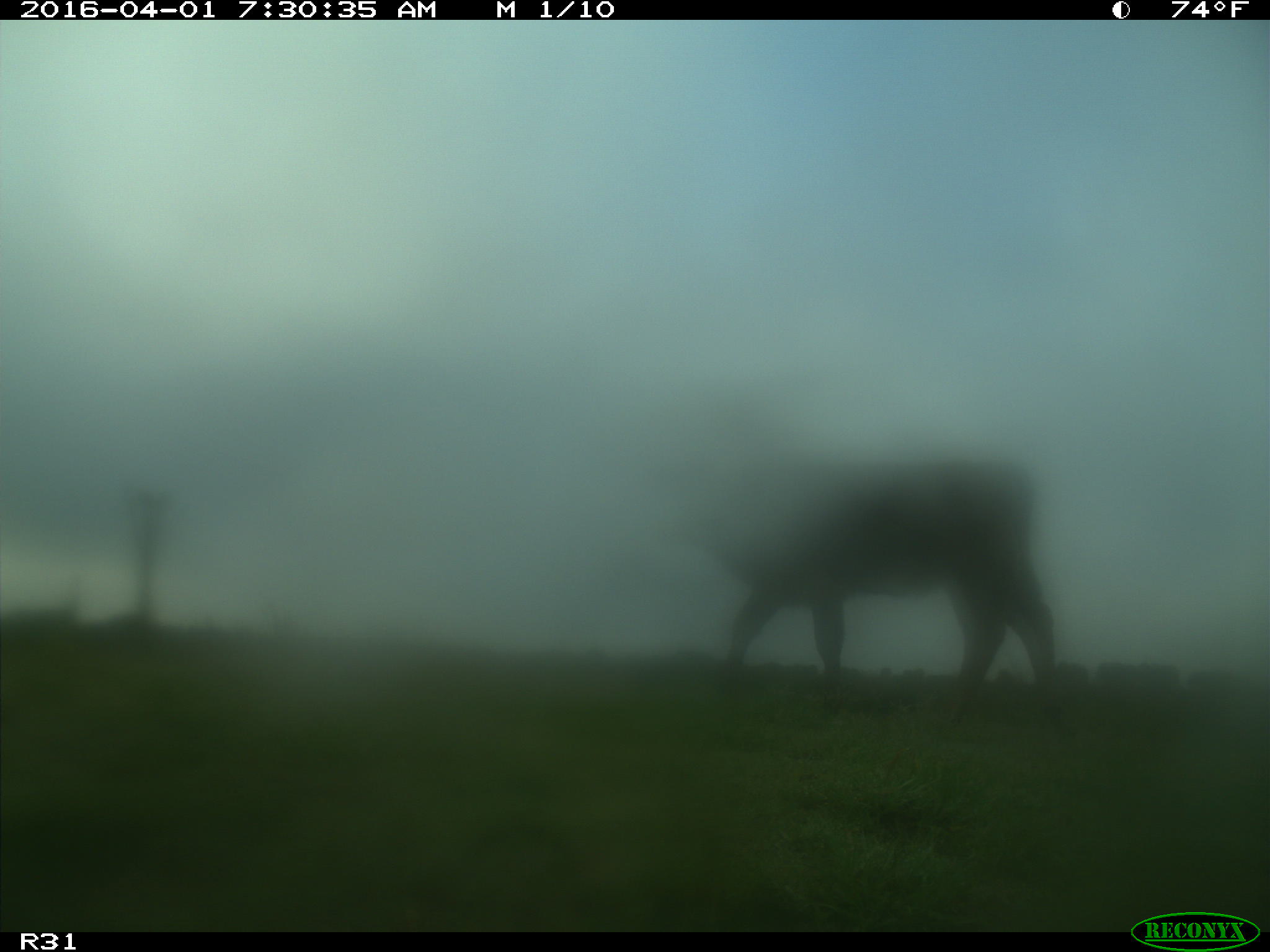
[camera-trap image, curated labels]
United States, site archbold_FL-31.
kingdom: Animalia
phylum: Chordata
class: Mammalia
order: Artiodactyla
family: Bovidae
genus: Bos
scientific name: Bos taurus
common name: domestic cow